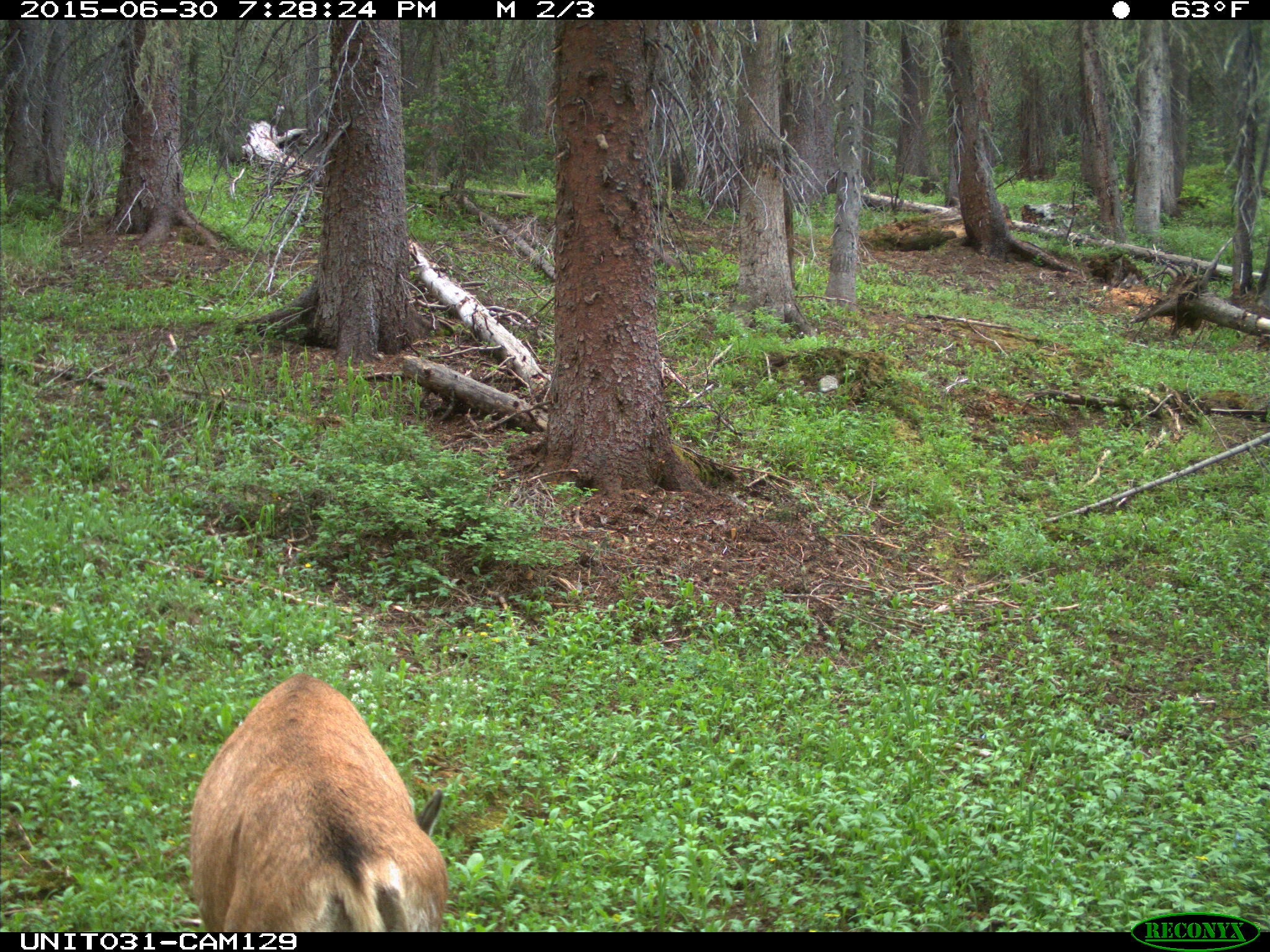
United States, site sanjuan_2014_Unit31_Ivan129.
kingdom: Animalia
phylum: Chordata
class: Mammalia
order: Artiodactyla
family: Cervidae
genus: Odocoileus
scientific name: Odocoileus hemionus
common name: mule deer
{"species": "Odocoileus hemionus (mule deer)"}